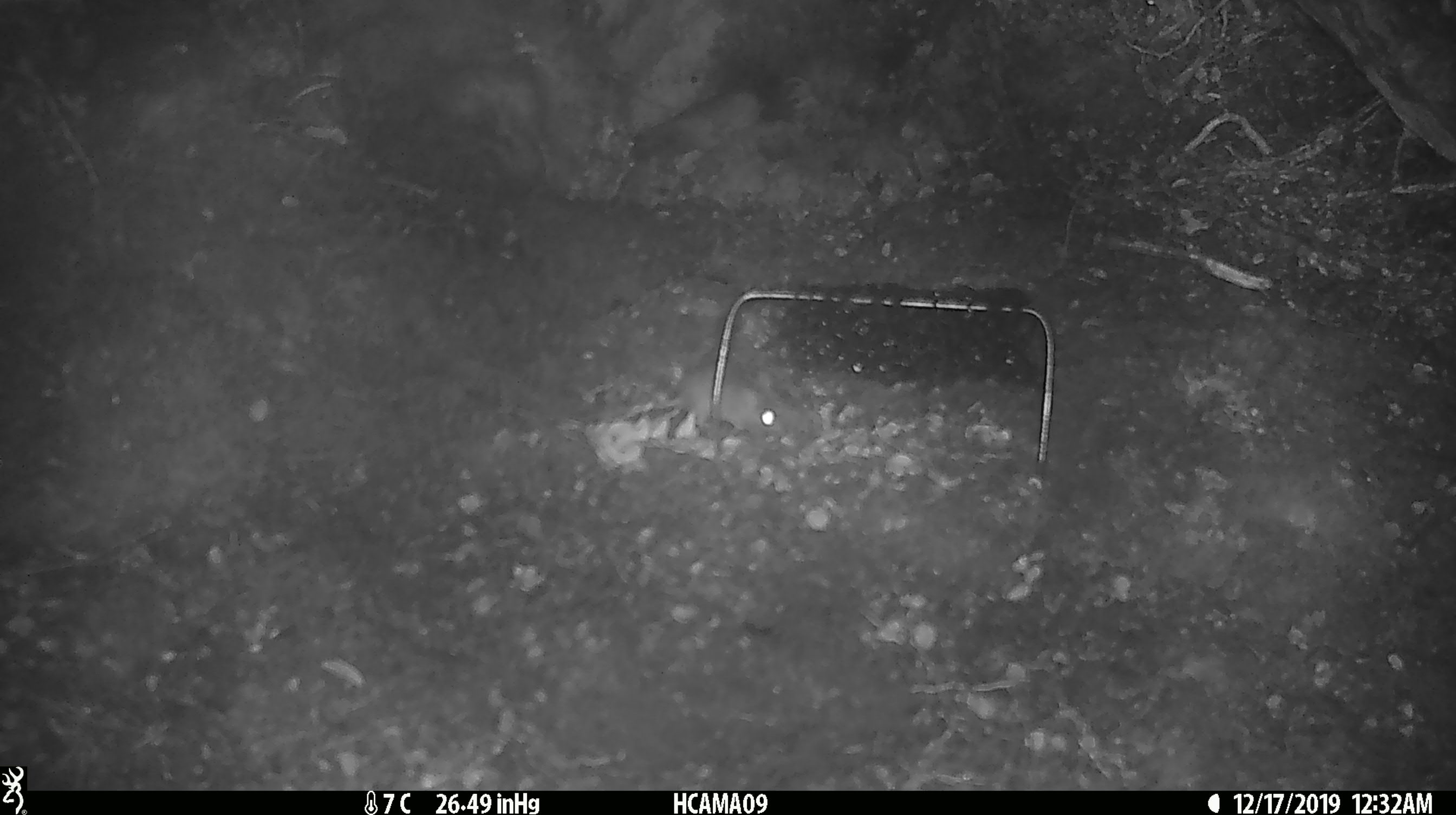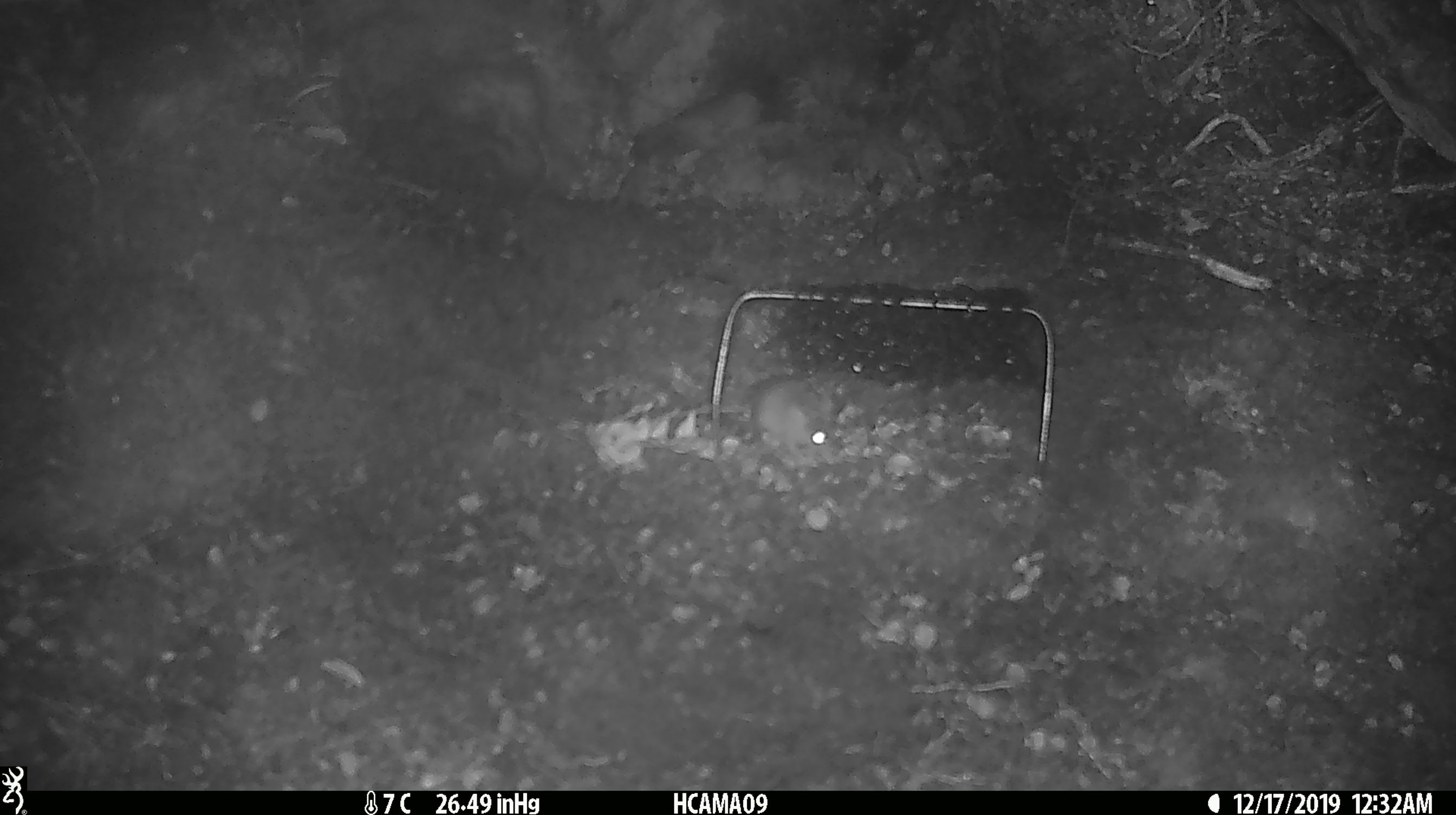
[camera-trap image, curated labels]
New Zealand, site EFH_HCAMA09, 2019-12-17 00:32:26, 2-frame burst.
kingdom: Animalia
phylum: Chordata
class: Mammalia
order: Rodentia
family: Muridae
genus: Mus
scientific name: Mus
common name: mouse